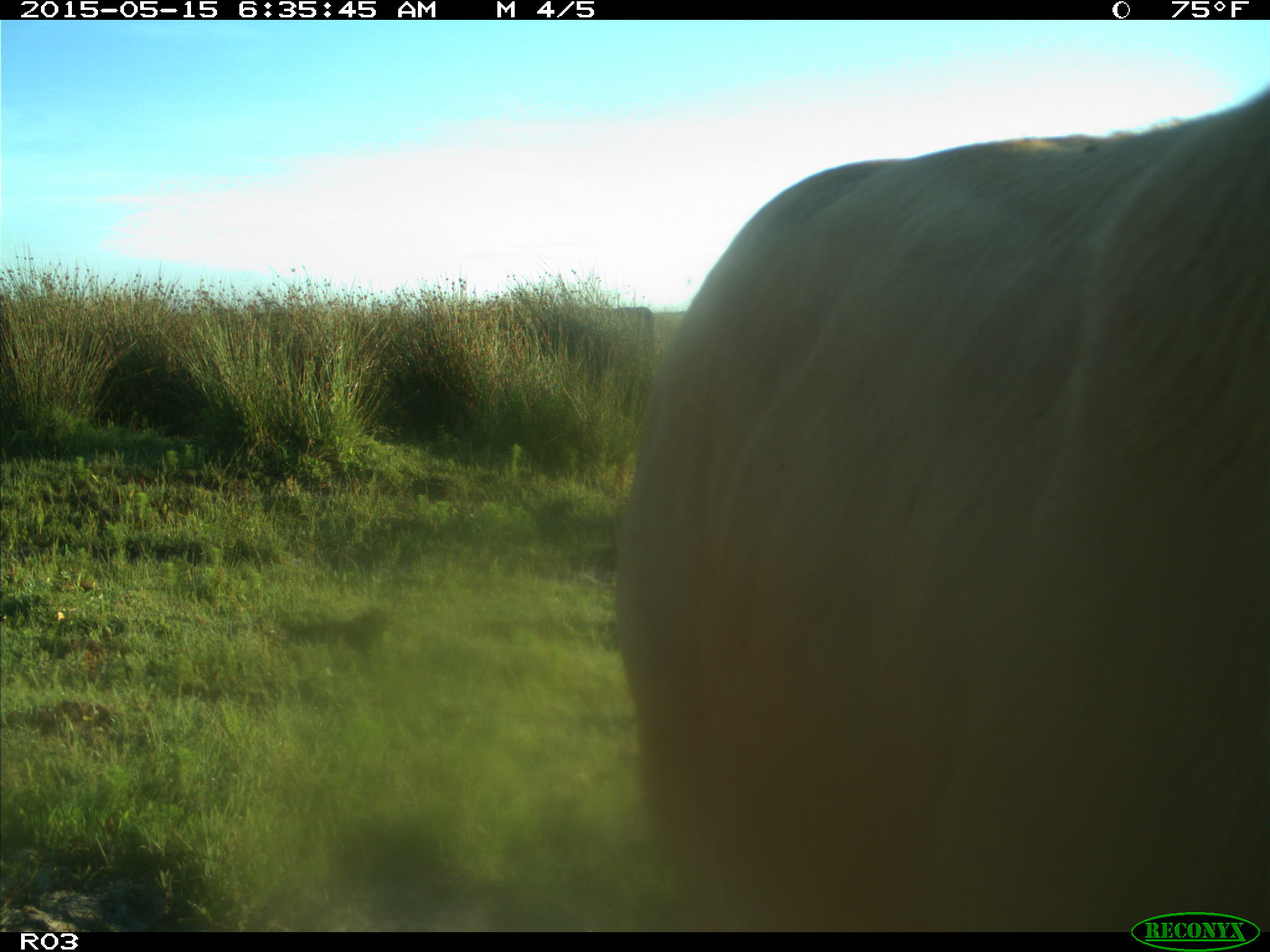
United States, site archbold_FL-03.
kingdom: Animalia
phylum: Chordata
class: Mammalia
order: Artiodactyla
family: Bovidae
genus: Bos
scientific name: Bos taurus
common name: domestic cow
Bos taurus (domestic cow).